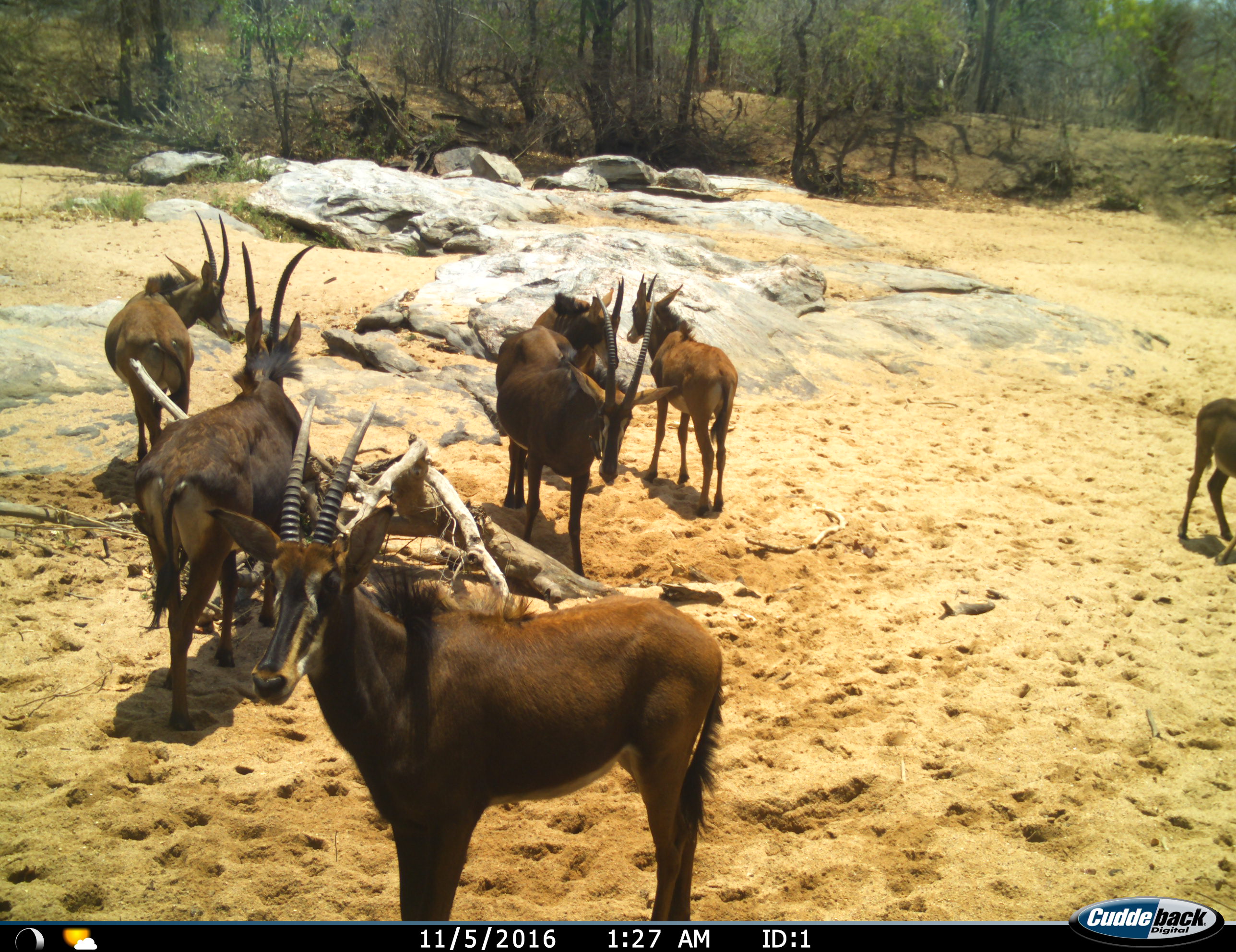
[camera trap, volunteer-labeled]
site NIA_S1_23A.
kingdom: Animalia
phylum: Chordata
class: Mammalia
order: Artiodactyla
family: Bovidae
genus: Hippotragus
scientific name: Hippotragus niger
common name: sable antelope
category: sable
Sable (sable antelope) (Hippotragus niger), count 7. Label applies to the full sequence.